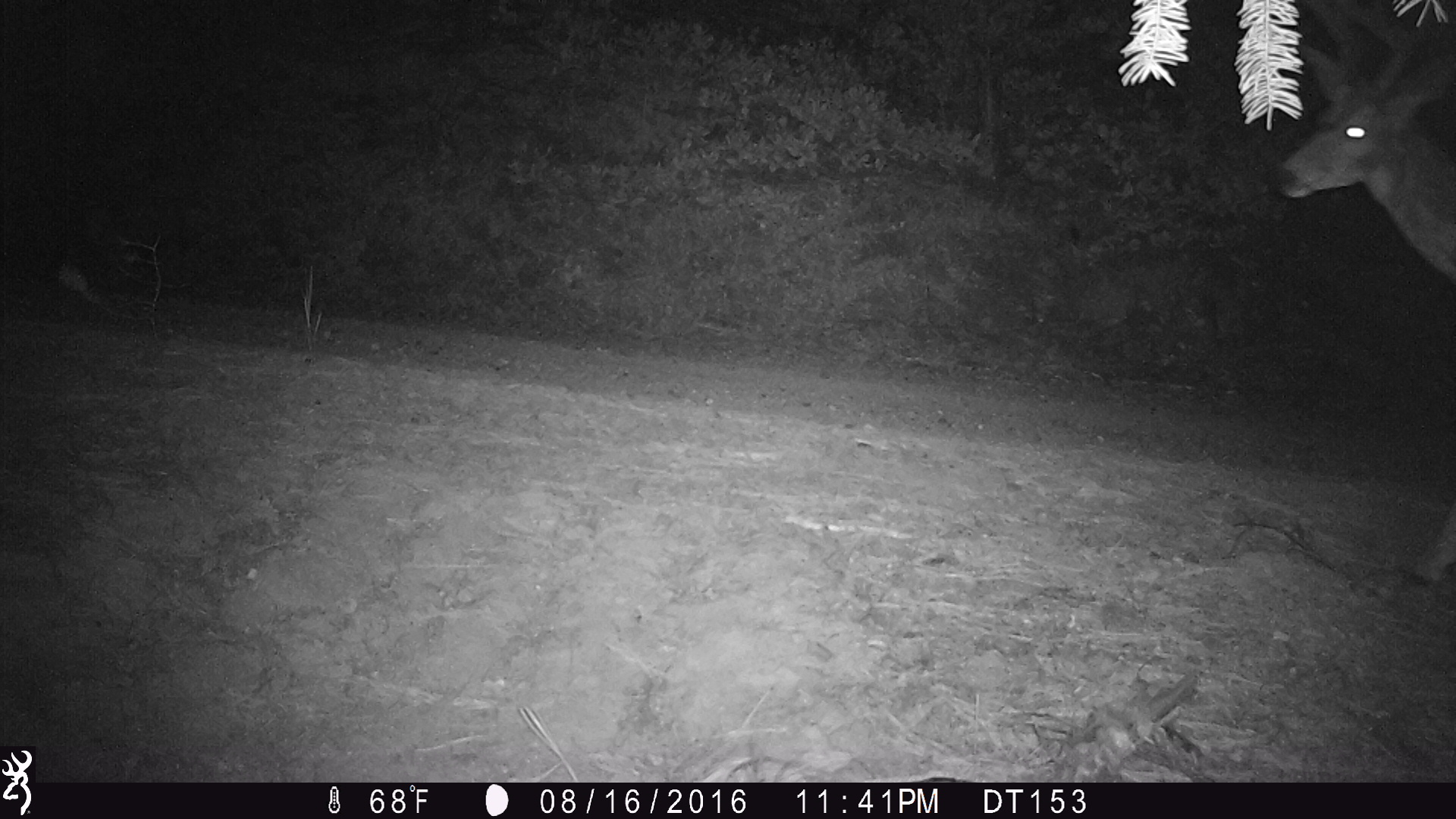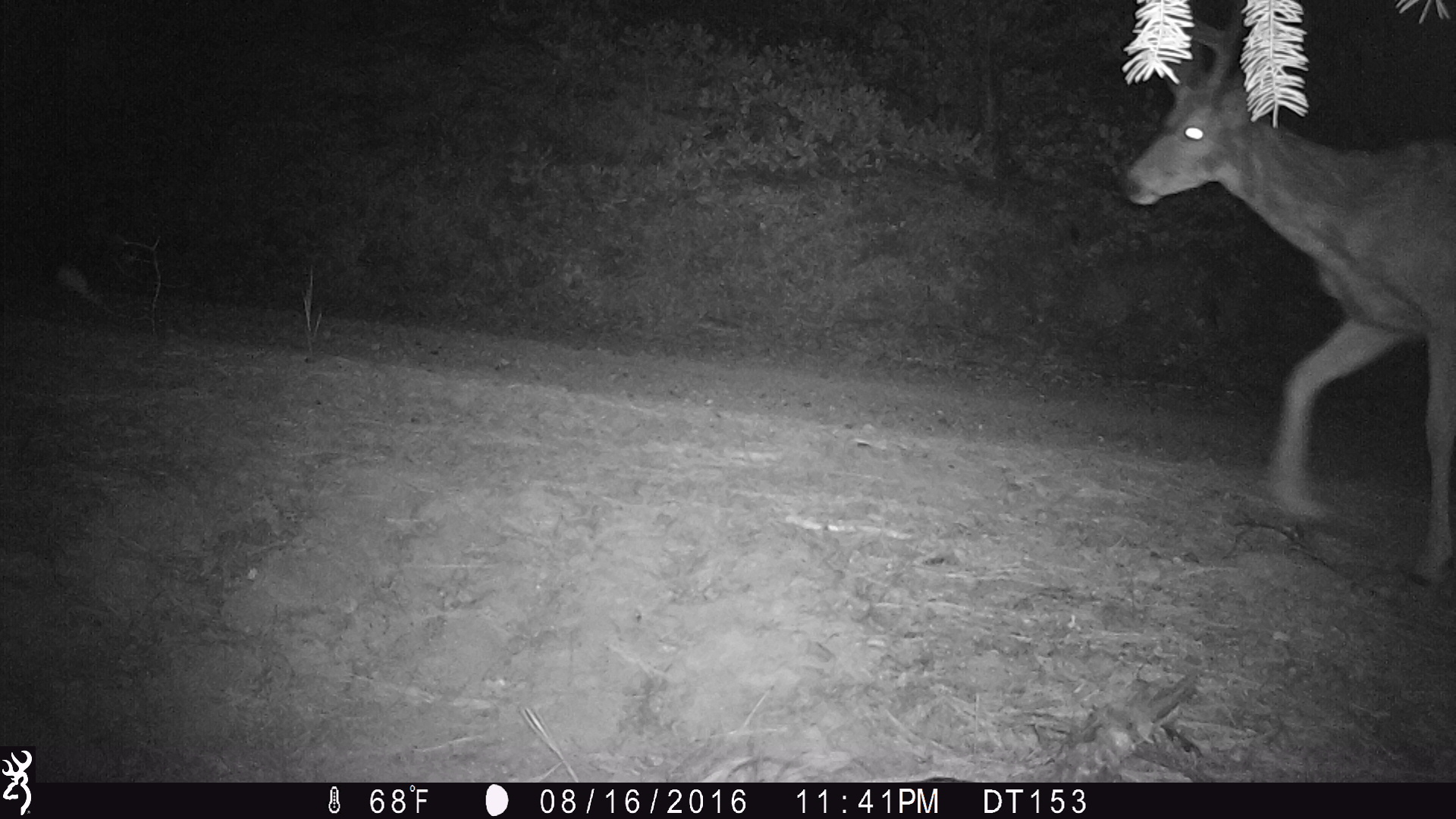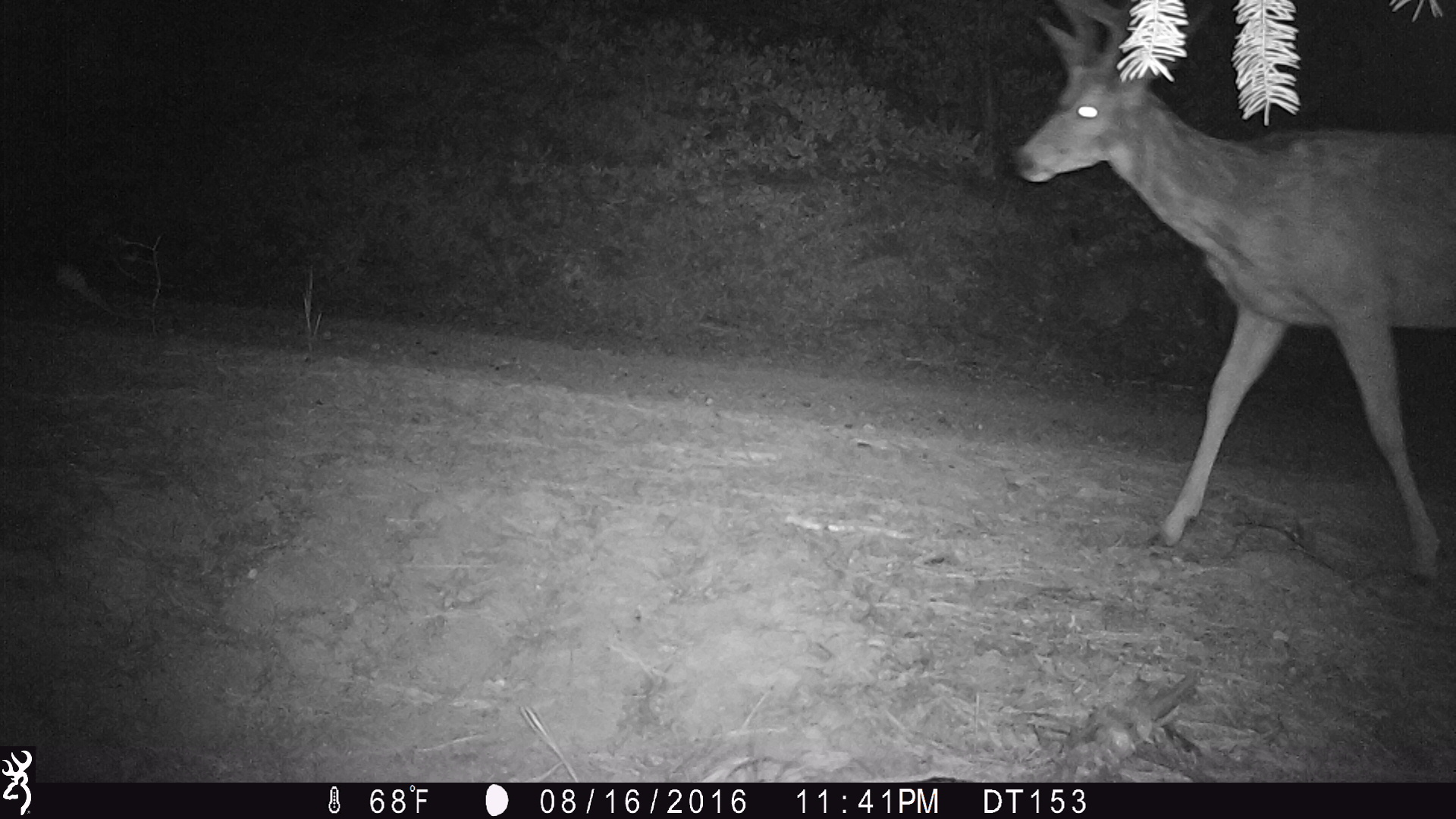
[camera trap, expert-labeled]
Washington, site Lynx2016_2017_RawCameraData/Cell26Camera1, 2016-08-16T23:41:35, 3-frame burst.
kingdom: Animalia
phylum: Chordata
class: Mammalia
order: Artiodactyla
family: Cervidae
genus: Odocoileus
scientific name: Odocoileus hemionus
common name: mule deer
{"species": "Odocoileus hemionus (mule deer)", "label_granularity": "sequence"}